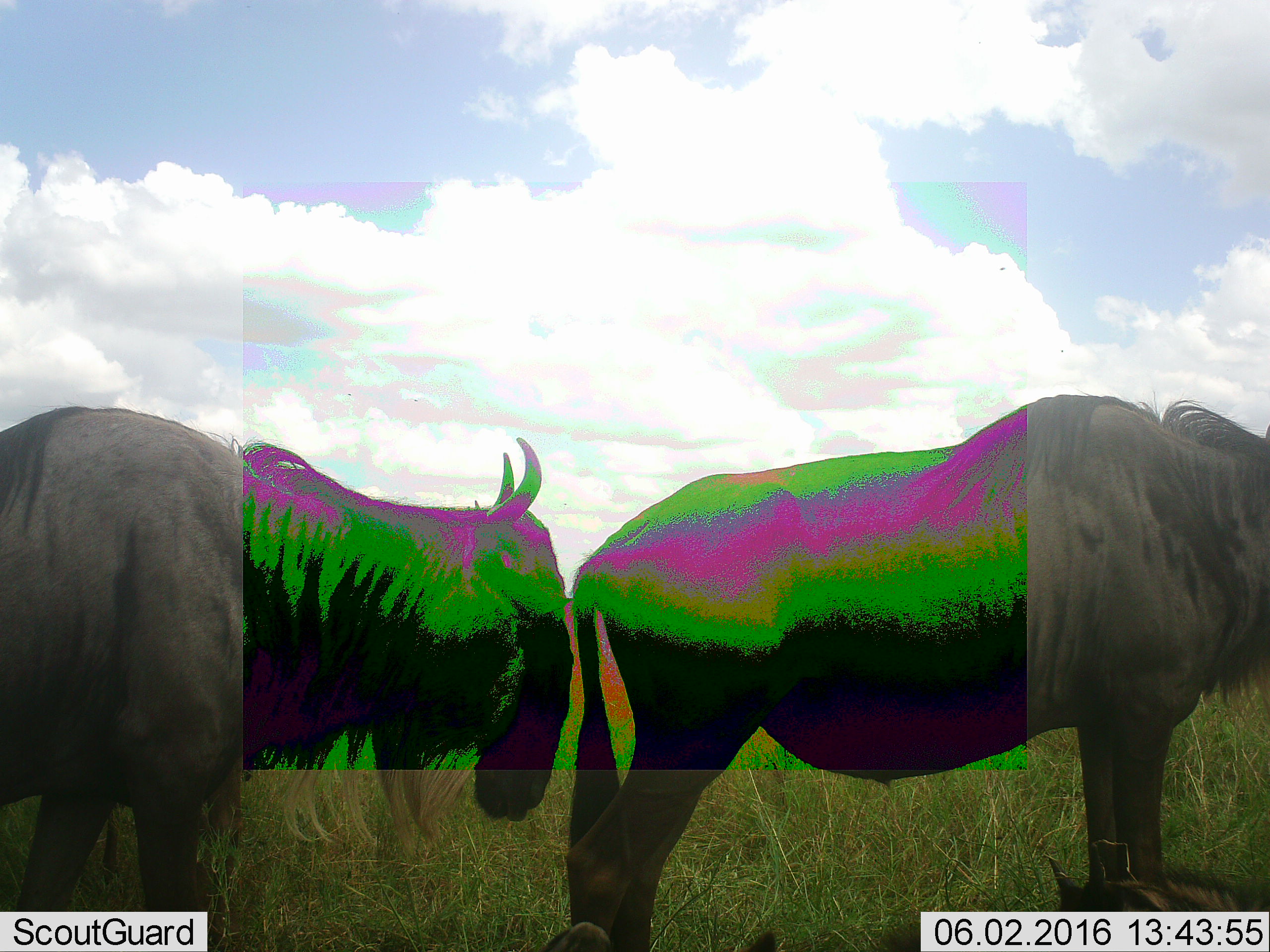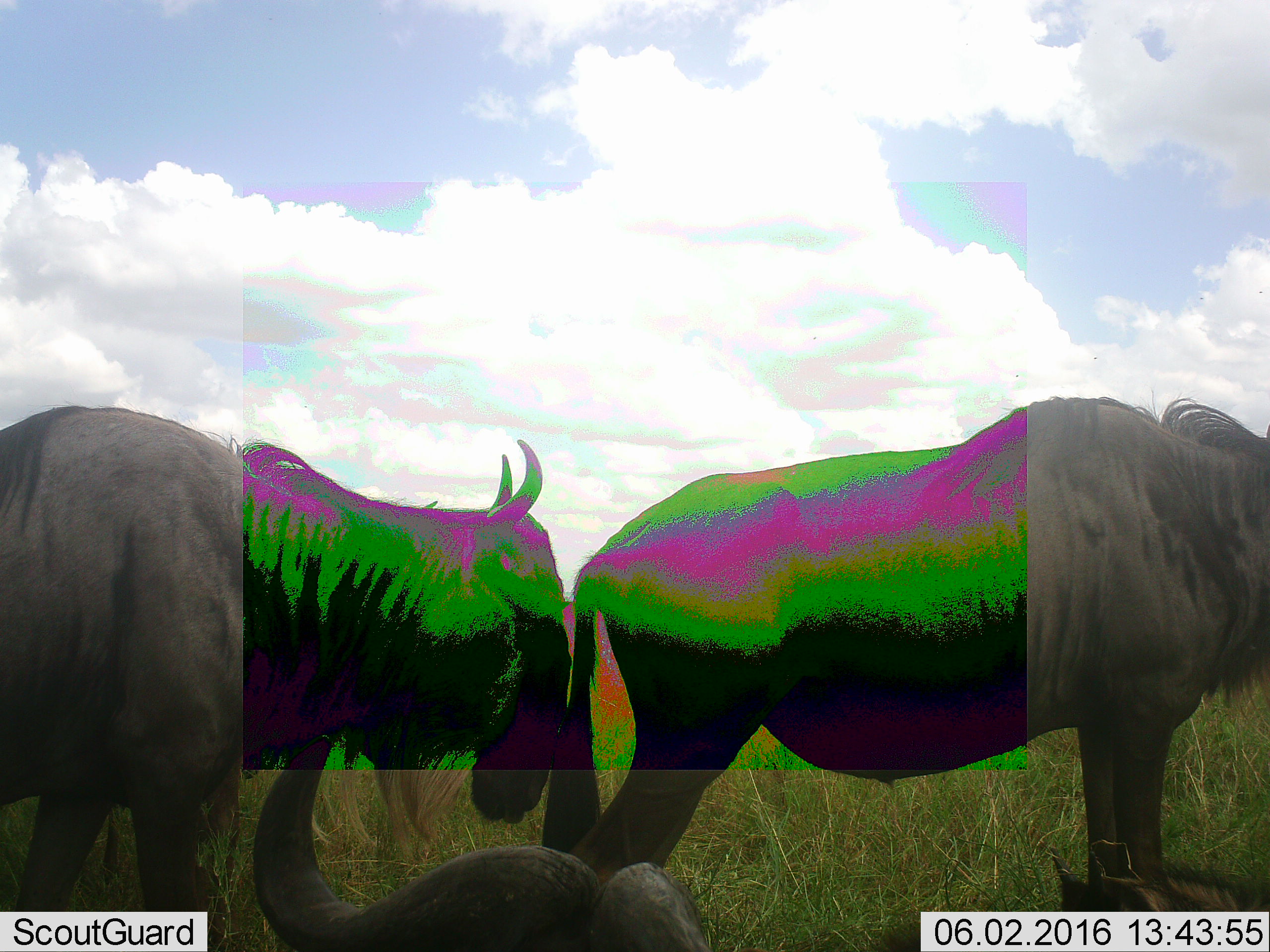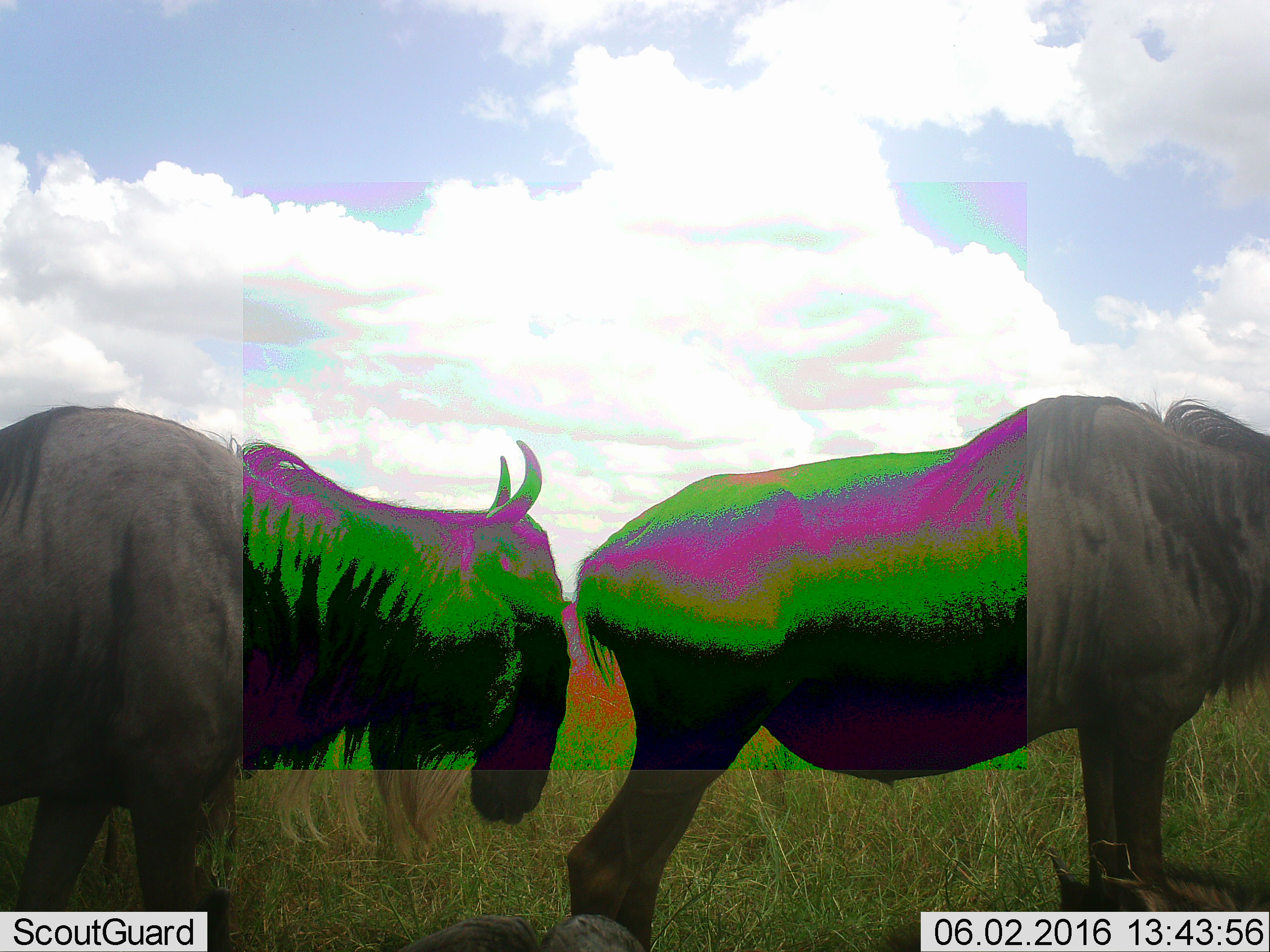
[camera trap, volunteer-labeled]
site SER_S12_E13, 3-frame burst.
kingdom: Animalia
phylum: Chordata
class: Mammalia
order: Artiodactyla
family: Bovidae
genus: Connochaetes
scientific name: Connochaetes taurinus taurinus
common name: blue wildebeest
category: wildebeestblue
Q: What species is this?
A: Wildebeestblue (blue wildebeest) (Connochaetes taurinus taurinus).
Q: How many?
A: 4.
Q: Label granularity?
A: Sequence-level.